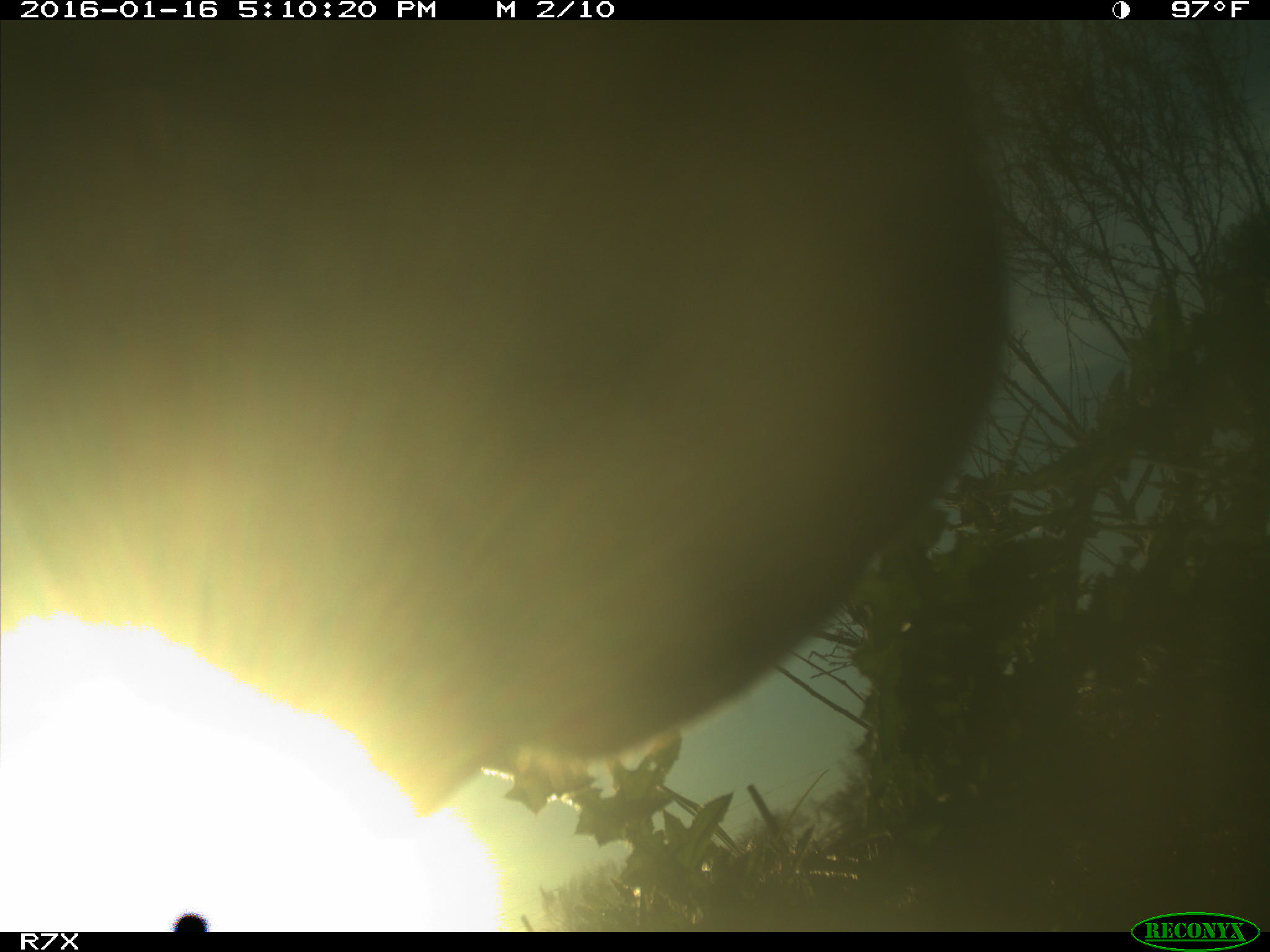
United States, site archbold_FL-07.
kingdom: Animalia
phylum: Chordata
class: Mammalia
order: Artiodactyla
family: Bovidae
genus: Bos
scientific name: Bos taurus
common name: domestic cow